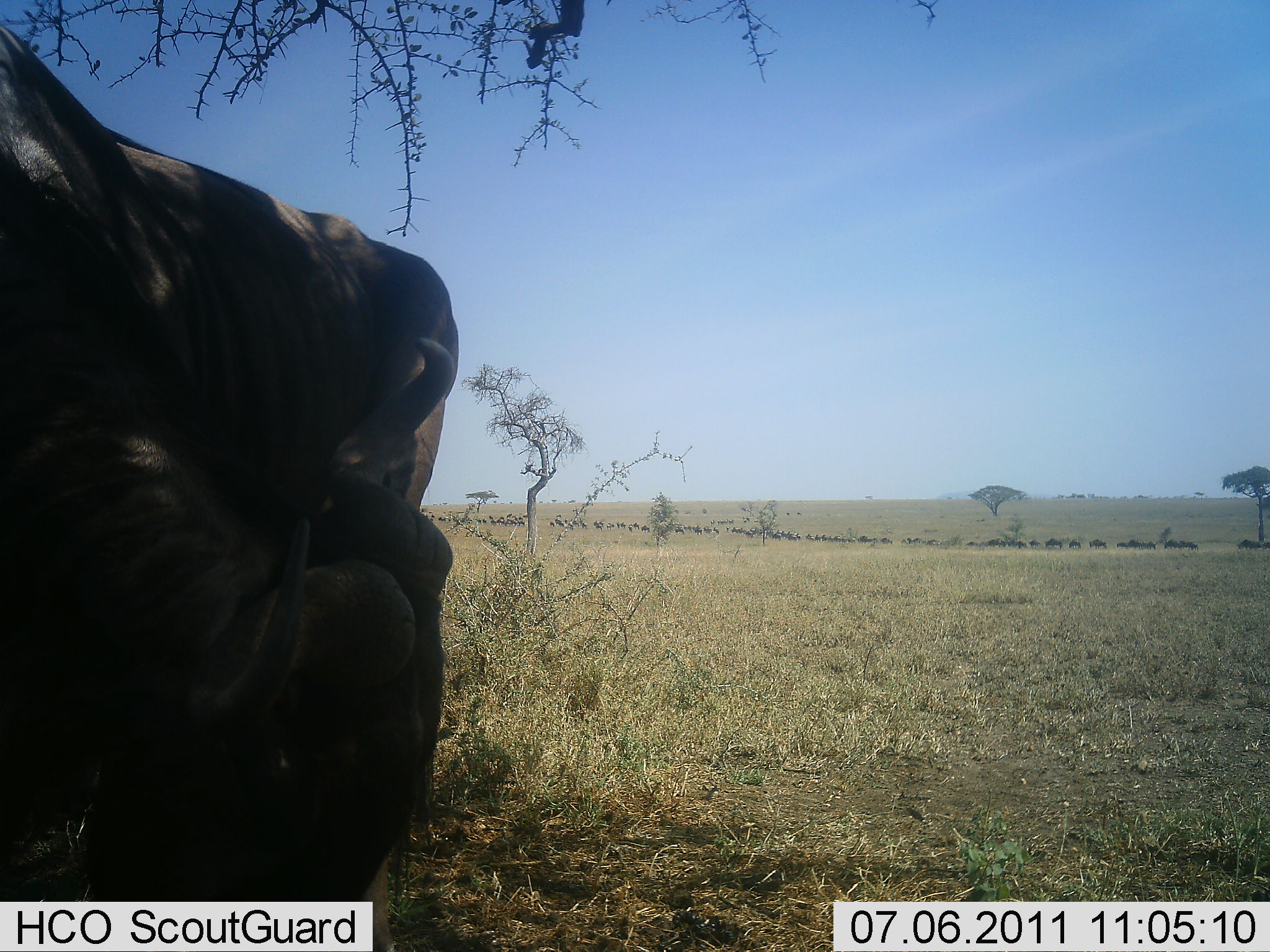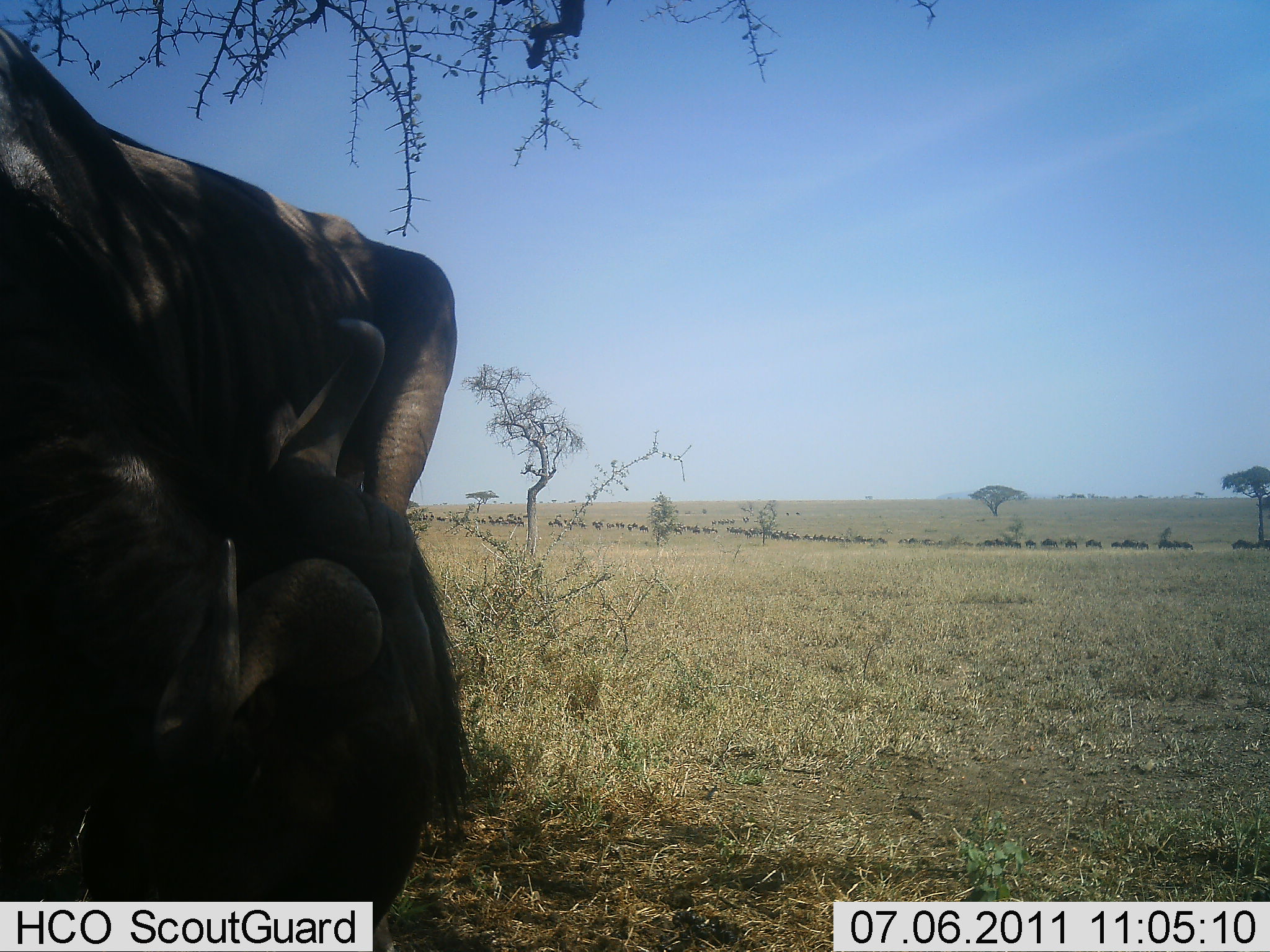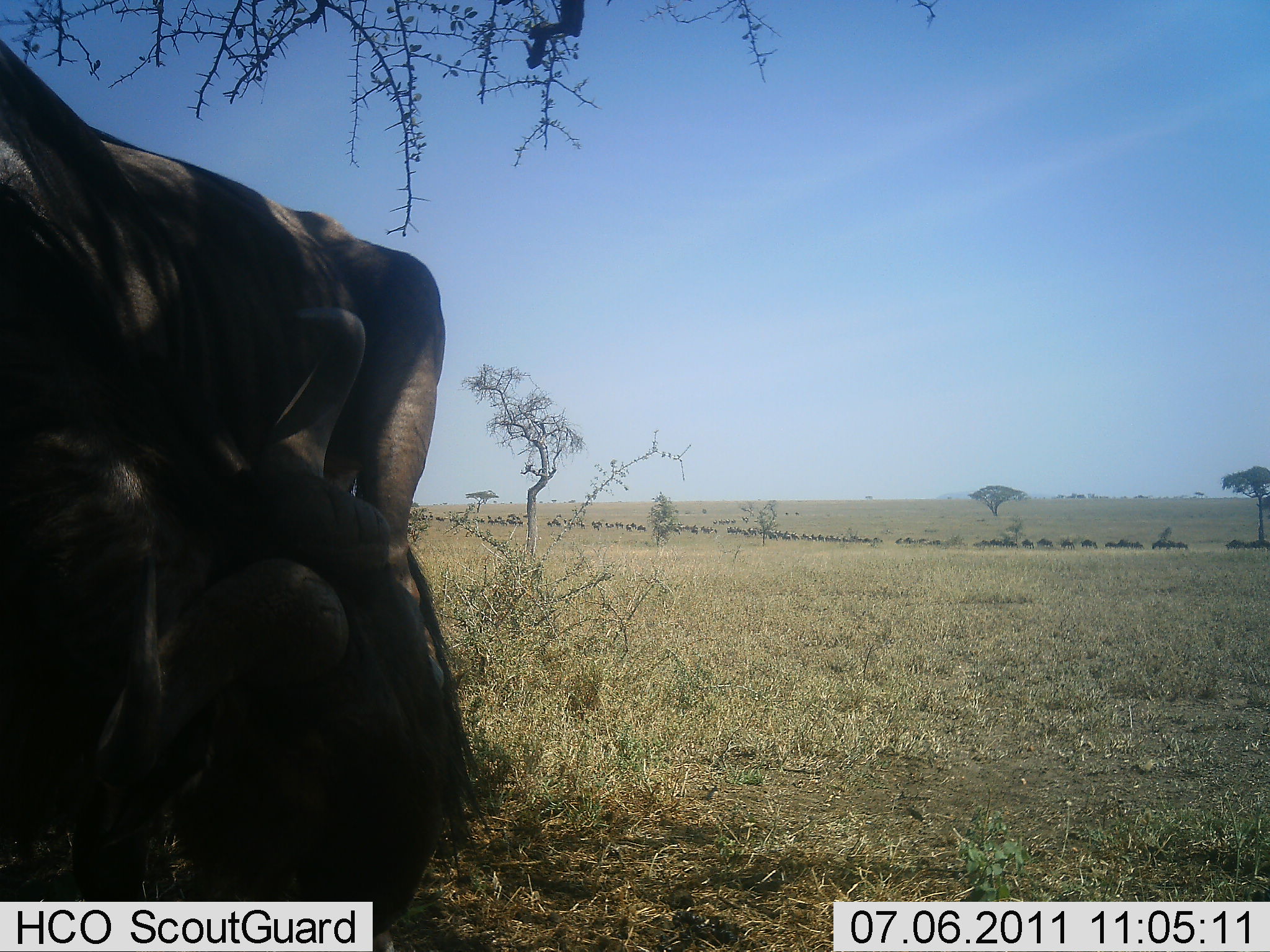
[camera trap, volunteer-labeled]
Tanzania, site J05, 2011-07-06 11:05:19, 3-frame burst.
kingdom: Animalia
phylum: Chordata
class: Mammalia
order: Artiodactyla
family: Bovidae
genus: Connochaetes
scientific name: Connochaetes taurinus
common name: blue wildebeest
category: wildebeest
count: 51+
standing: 60%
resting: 0%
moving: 60%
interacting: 20%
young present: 0%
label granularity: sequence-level